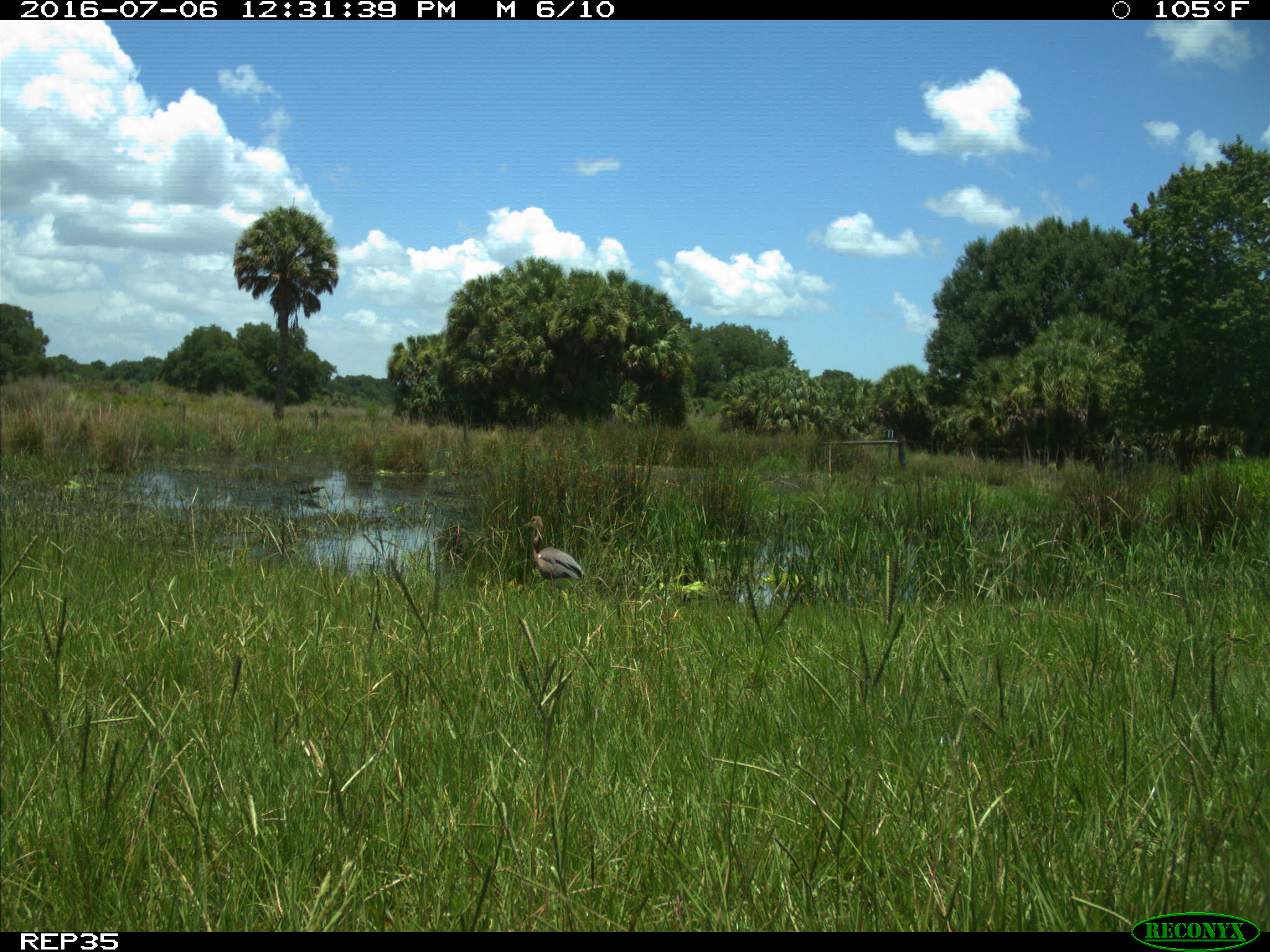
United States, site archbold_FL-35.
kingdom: Animalia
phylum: Chordata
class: Aves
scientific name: Aves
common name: birds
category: unidentified bird